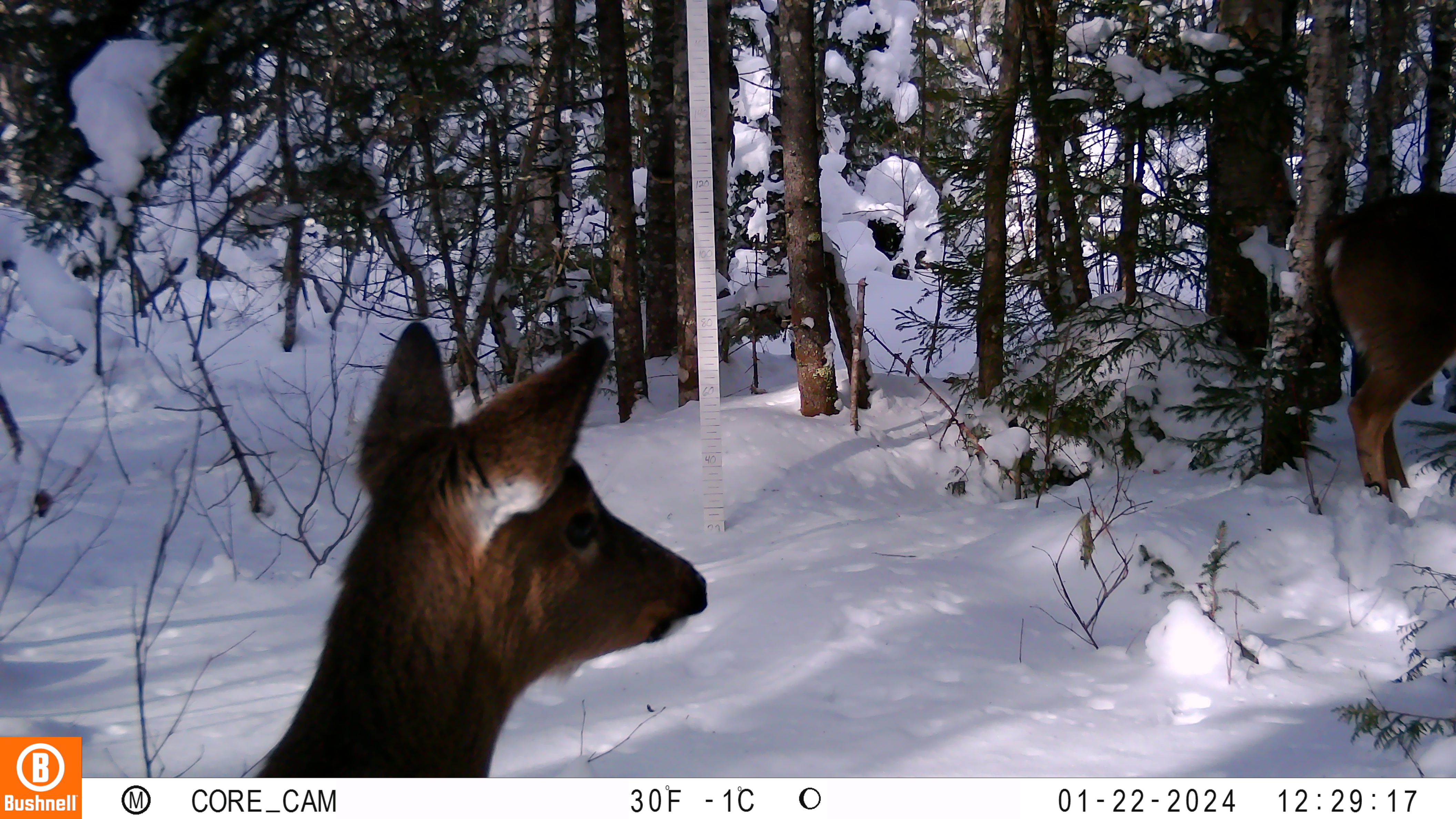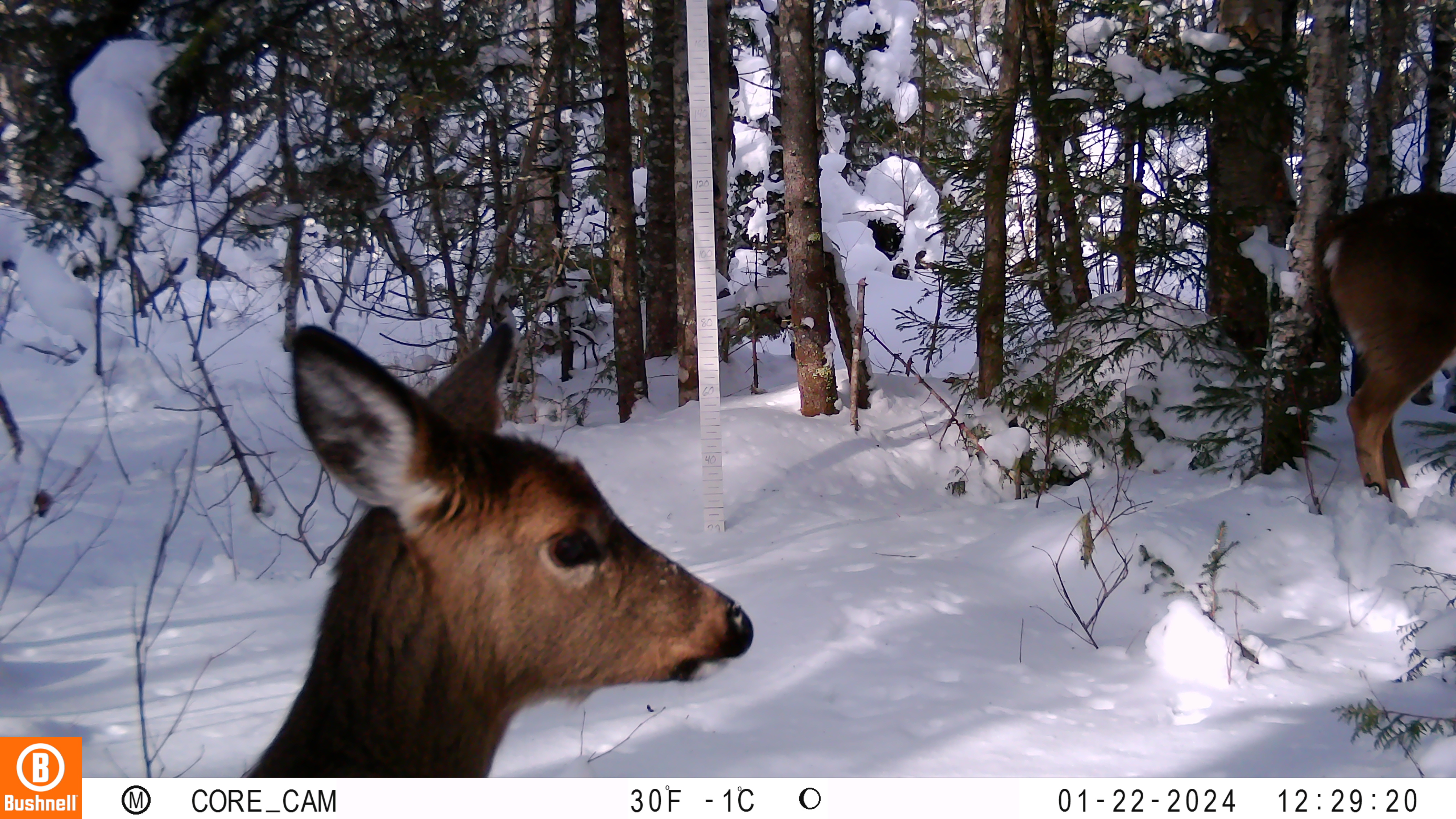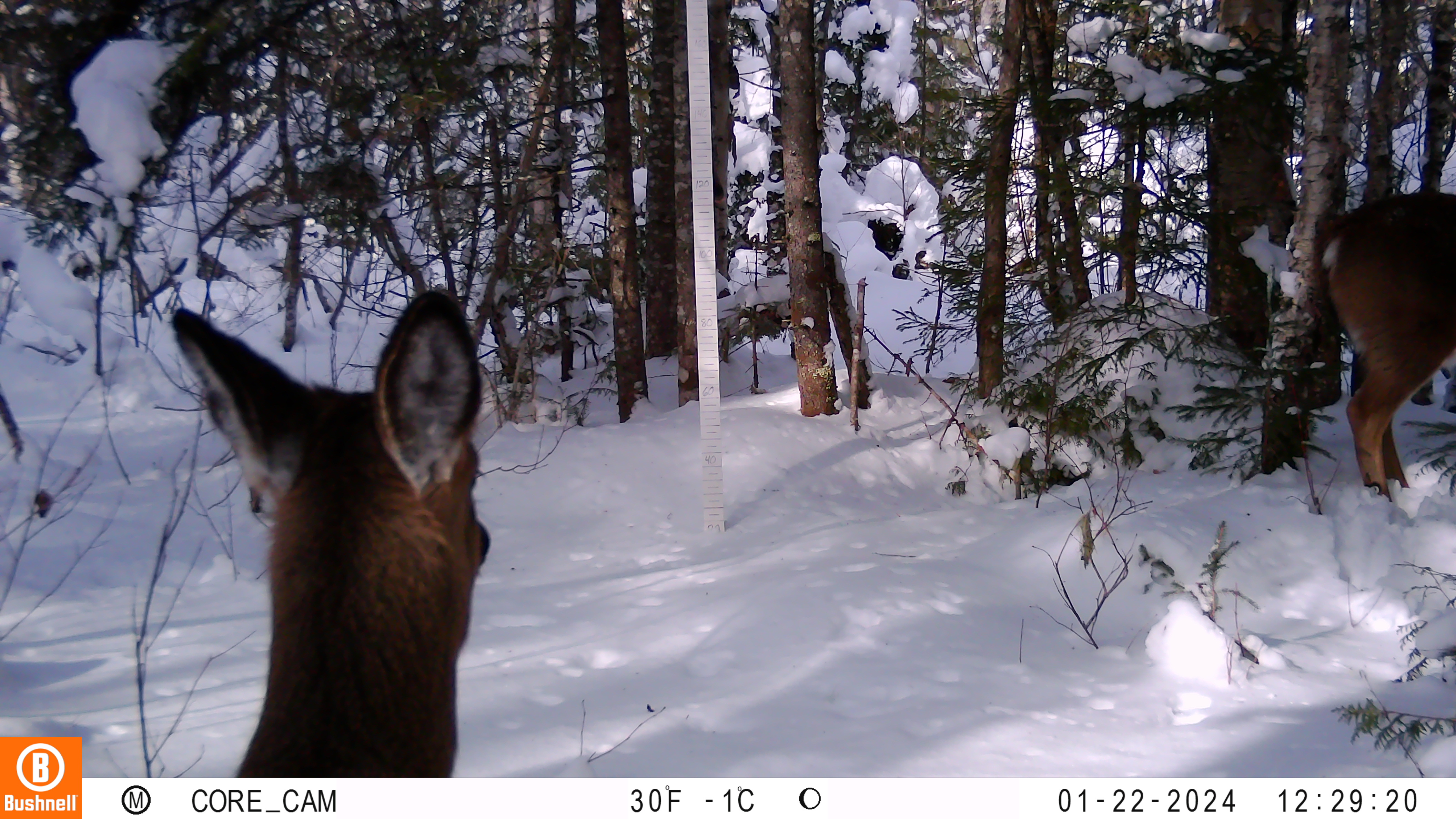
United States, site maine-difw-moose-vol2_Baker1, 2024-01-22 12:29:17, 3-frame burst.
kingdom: Animalia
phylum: Chordata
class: Mammalia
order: Artiodactyla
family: Cervidae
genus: Odocoileus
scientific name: Odocoileus virginianus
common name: white-tailed deer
White-tailed deer (Odocoileus virginianus).